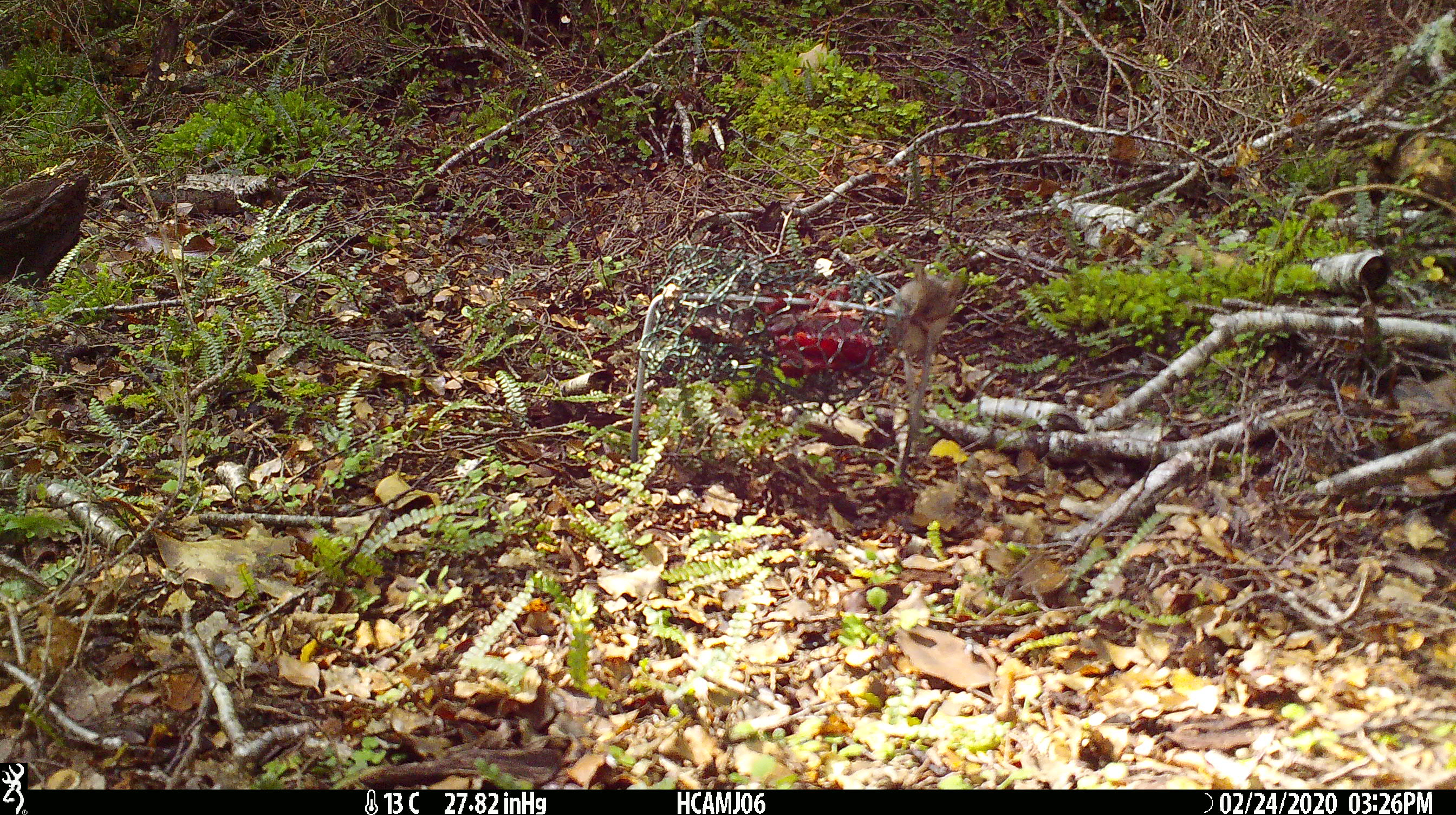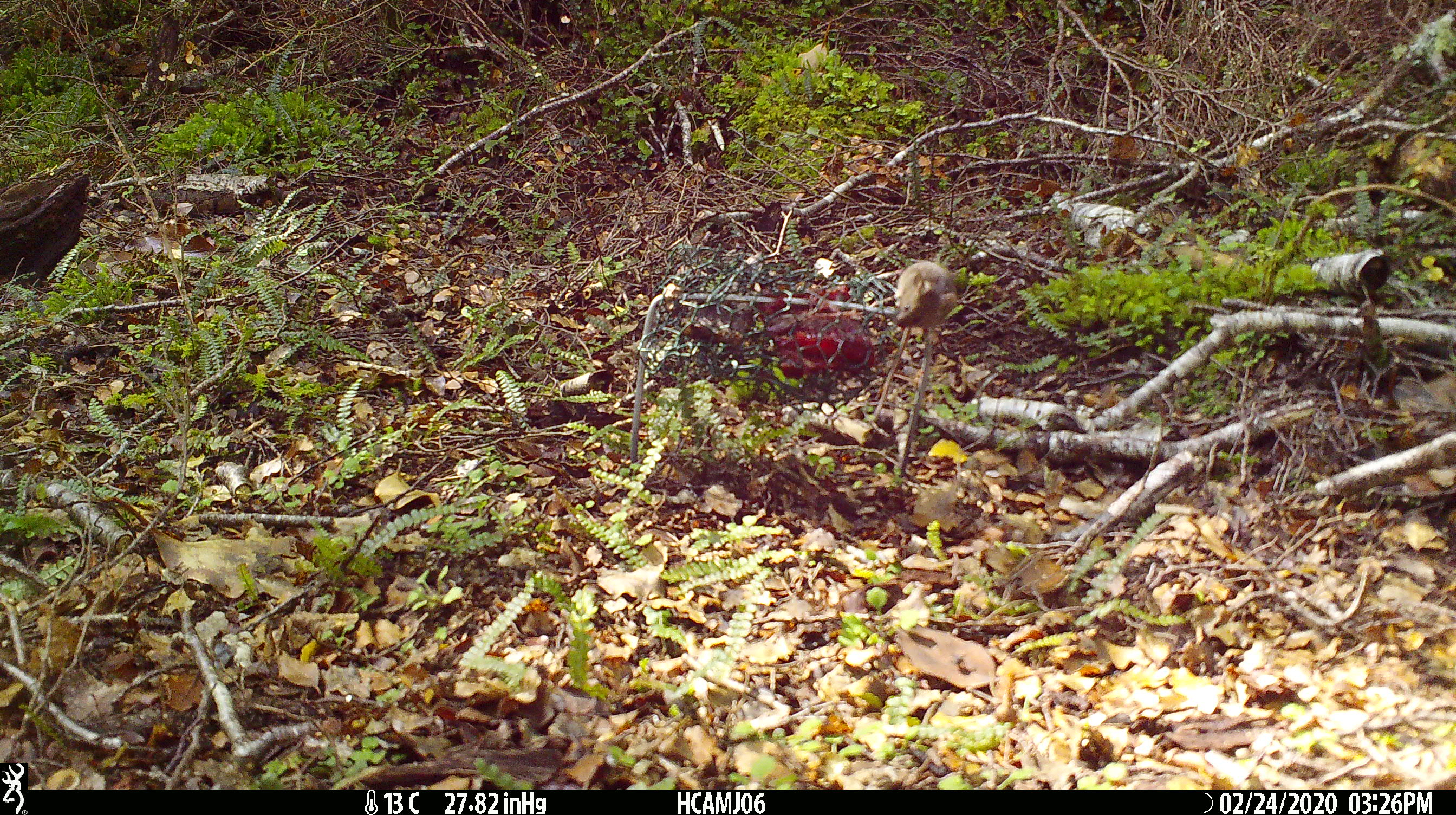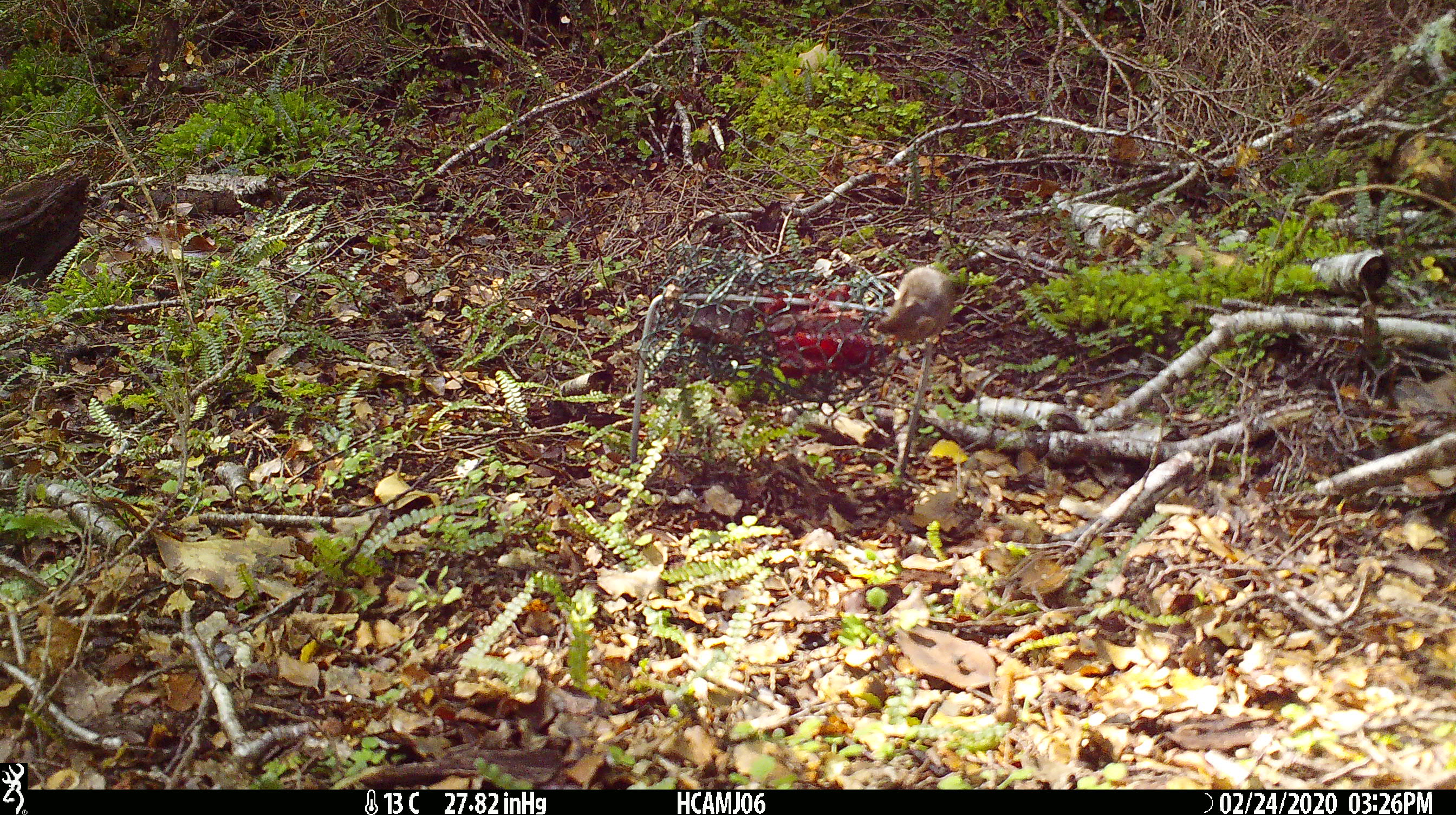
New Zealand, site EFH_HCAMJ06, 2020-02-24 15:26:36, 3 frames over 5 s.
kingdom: Animalia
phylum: Chordata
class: Mammalia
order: Rodentia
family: Muridae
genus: Mus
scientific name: Mus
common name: mouse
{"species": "mouse (Mus)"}